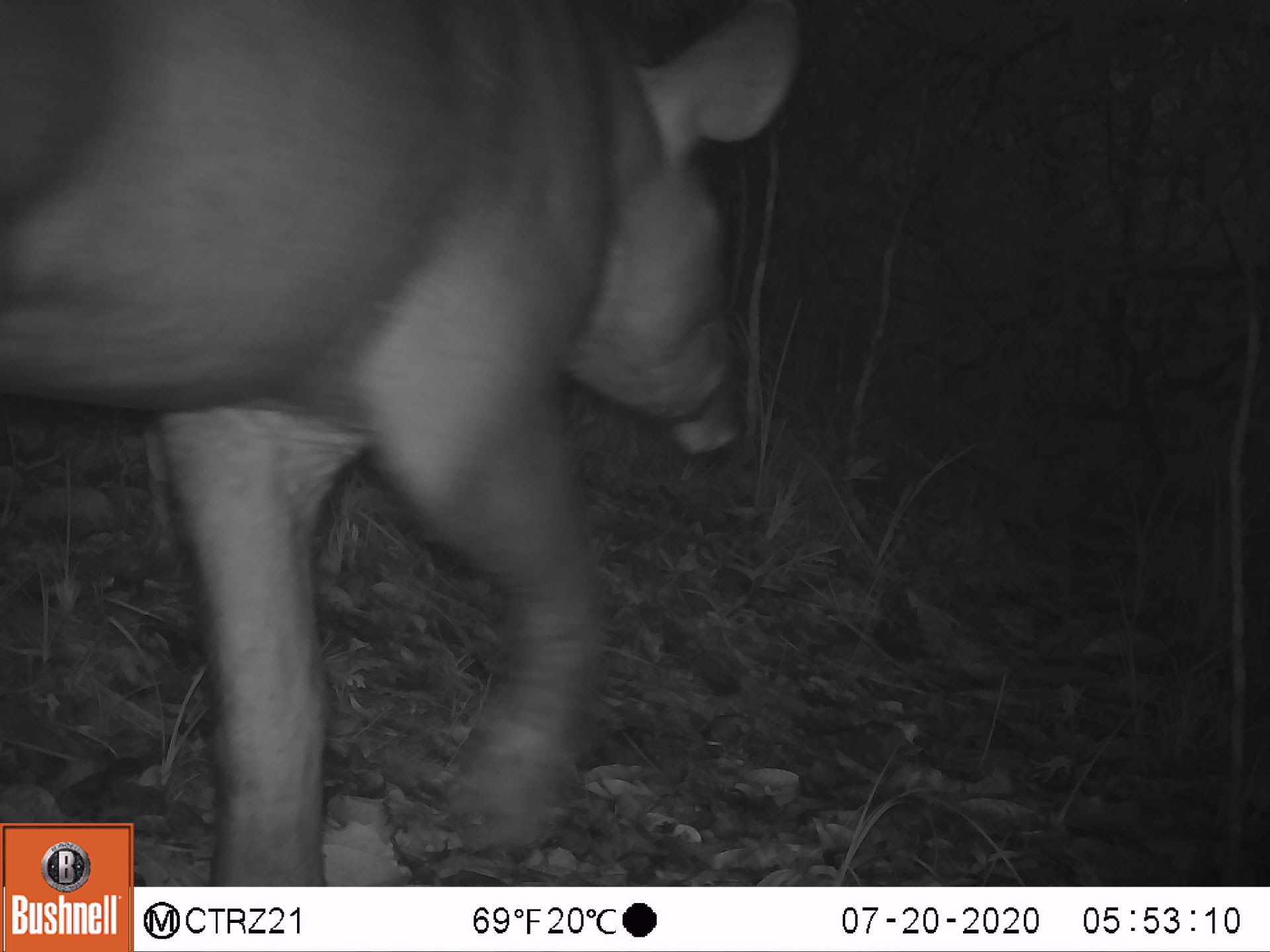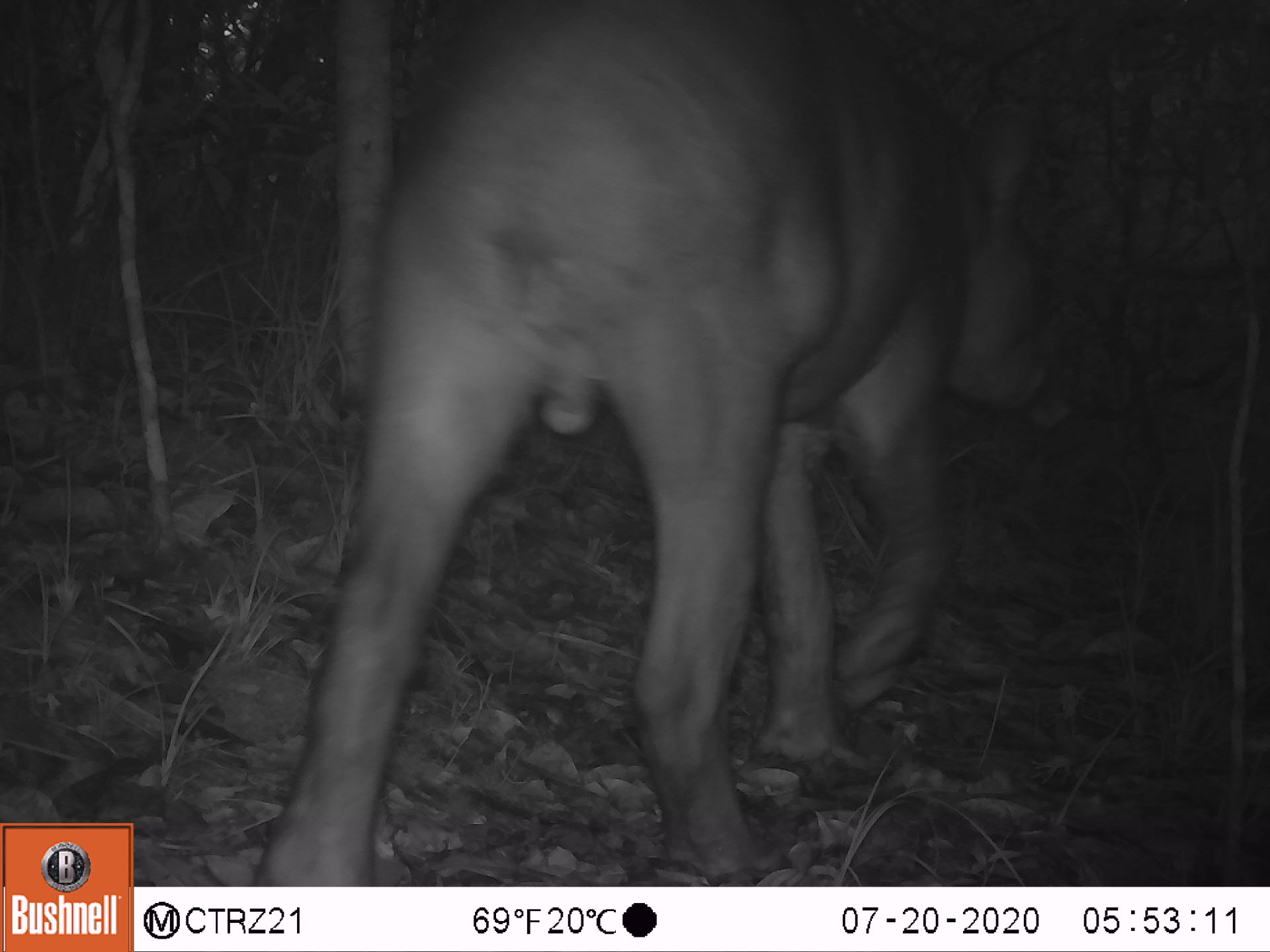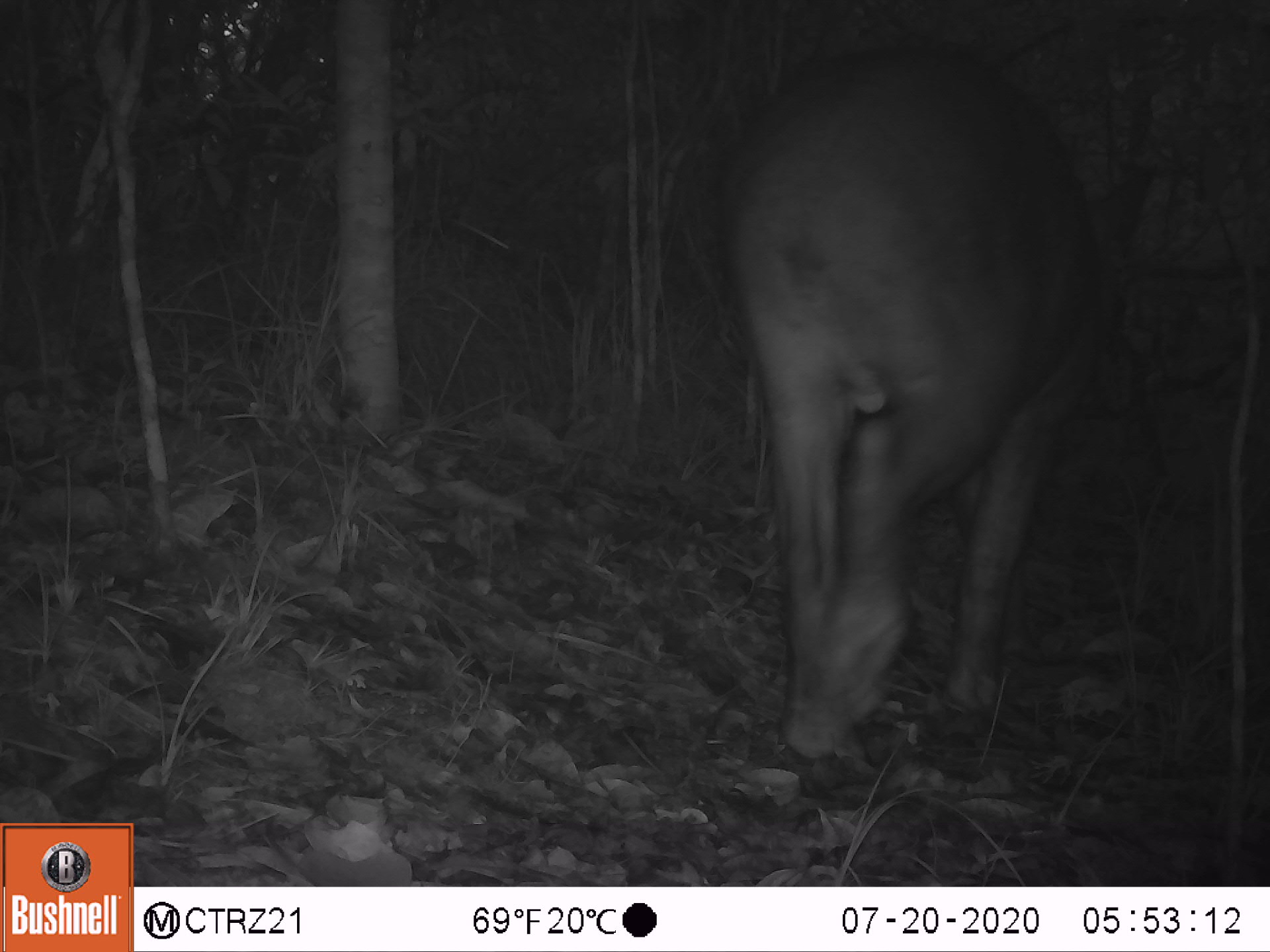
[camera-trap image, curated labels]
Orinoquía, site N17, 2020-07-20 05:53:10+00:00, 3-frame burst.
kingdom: Animalia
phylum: Chordata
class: Mammalia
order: Perissodactyla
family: Tapiridae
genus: Tapirus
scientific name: Tapirus terrestris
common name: lowland tapir